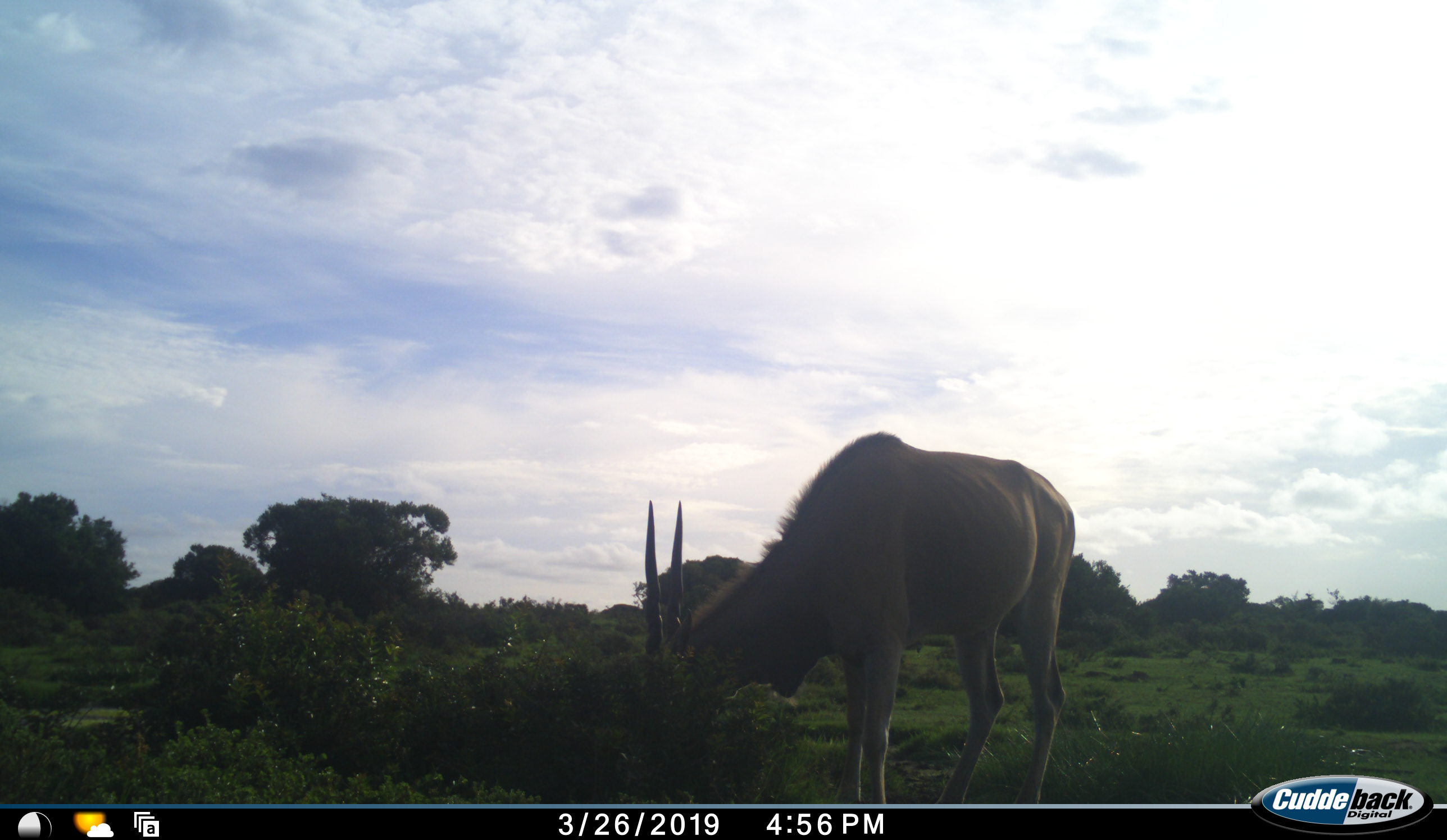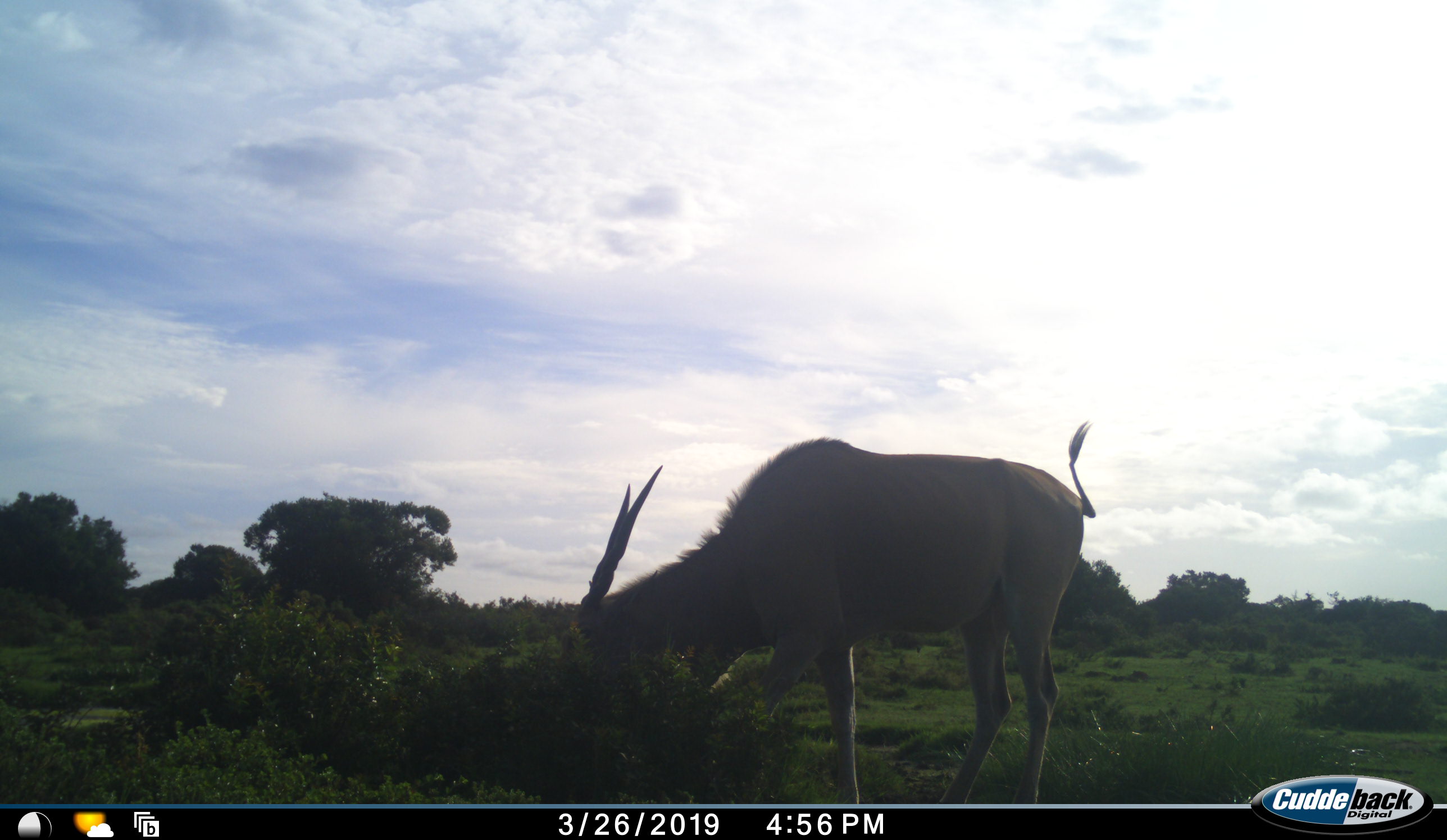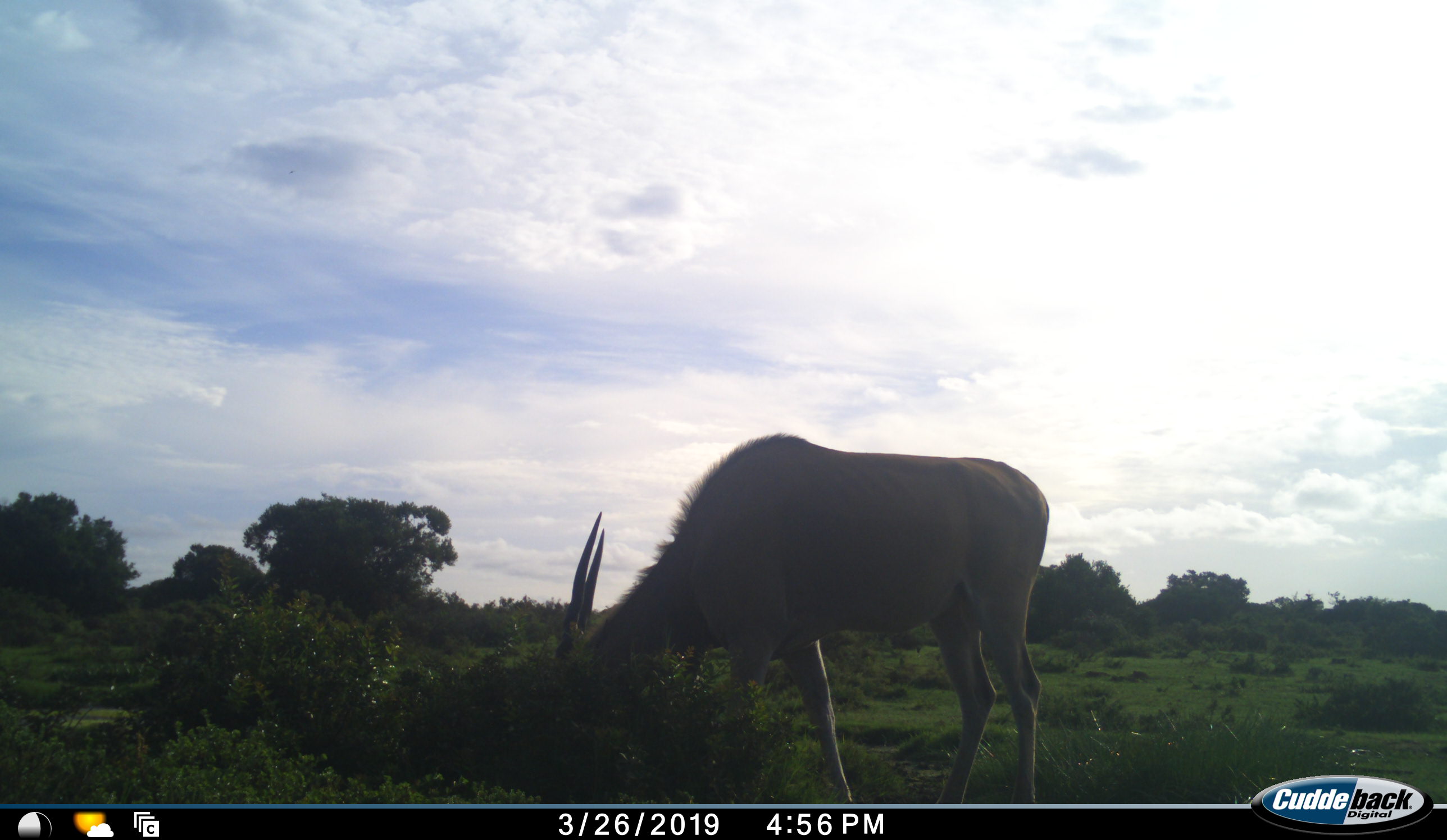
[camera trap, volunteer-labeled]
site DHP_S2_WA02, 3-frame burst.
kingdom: Animalia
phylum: Chordata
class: Mammalia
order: Artiodactyla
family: Bovidae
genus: Tragelaphus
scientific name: Tragelaphus oryx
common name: eland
Eland (Tragelaphus oryx), count 1. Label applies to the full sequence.